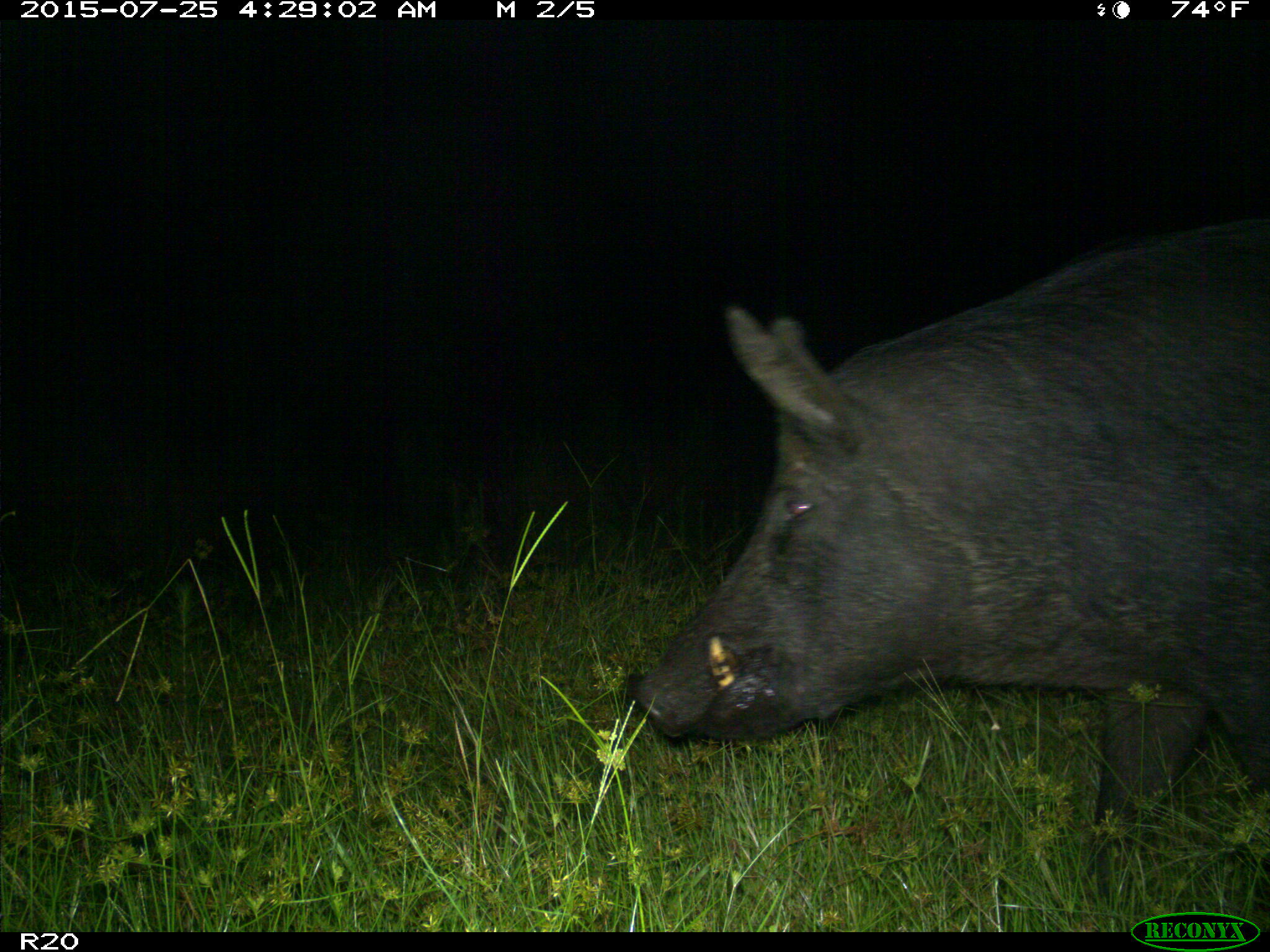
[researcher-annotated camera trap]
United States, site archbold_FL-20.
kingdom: Animalia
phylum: Chordata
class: Mammalia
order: Artiodactyla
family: Suidae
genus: Sus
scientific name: Sus scrofa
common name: wild boar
Sus scrofa (wild boar).